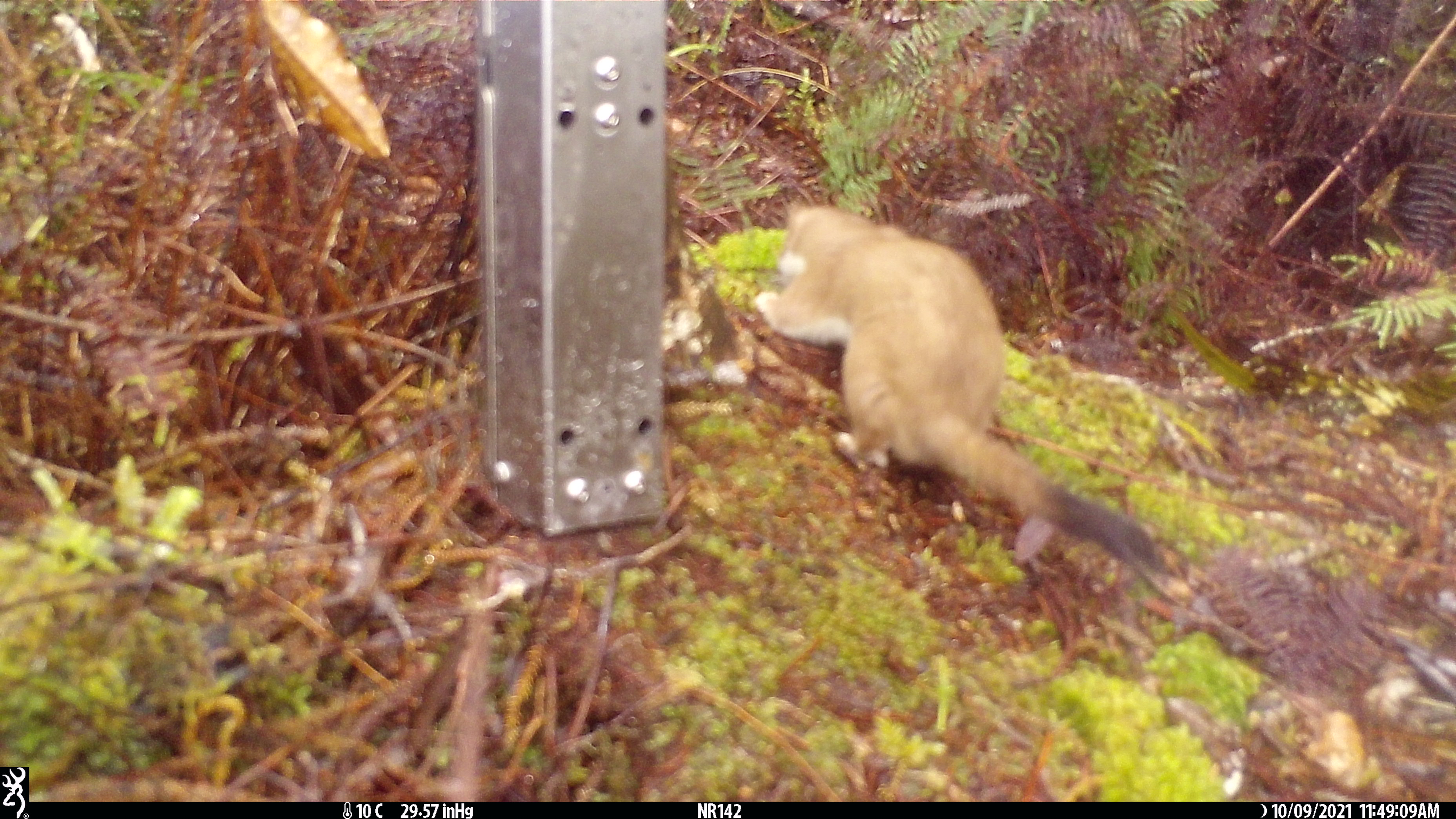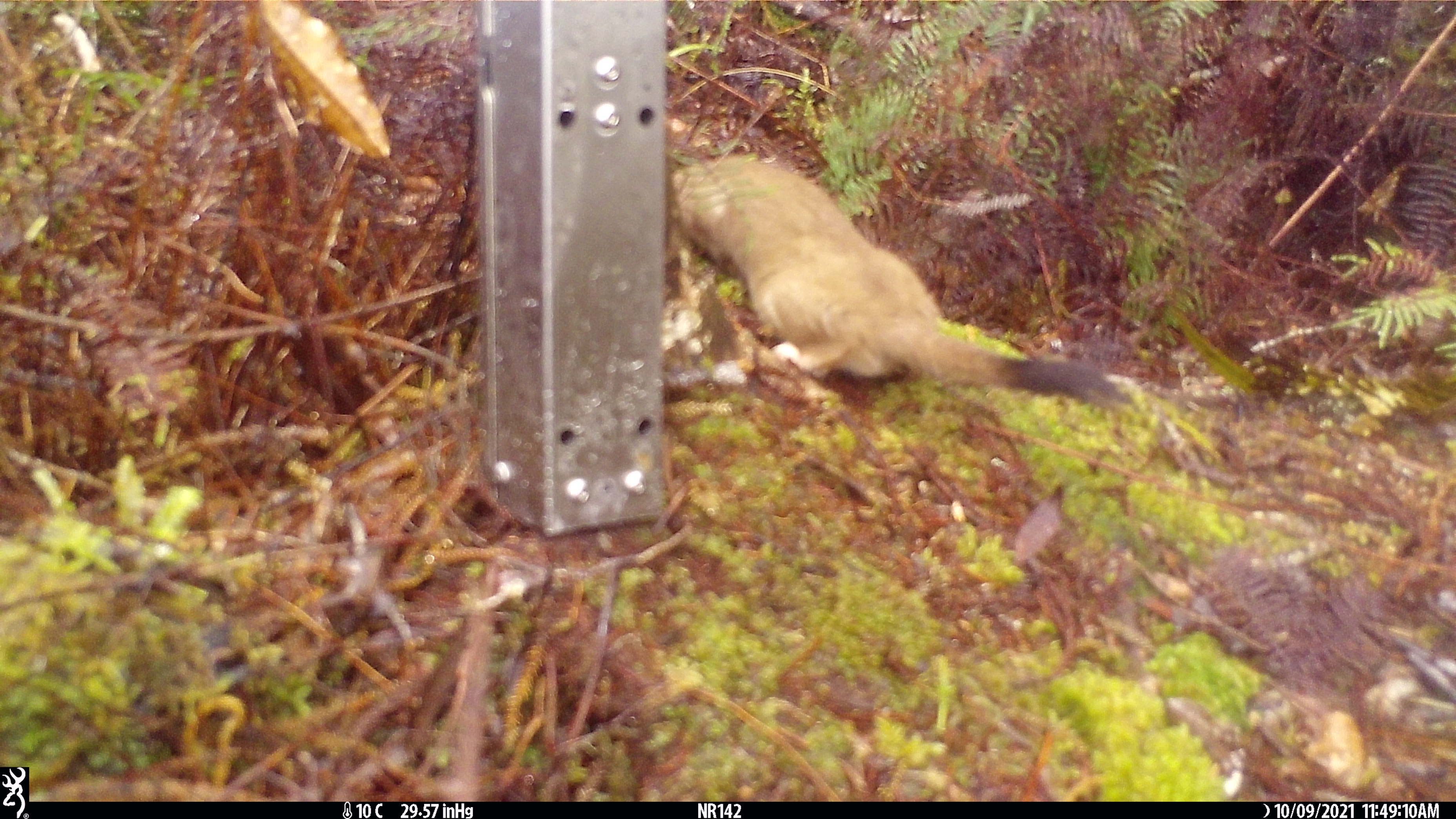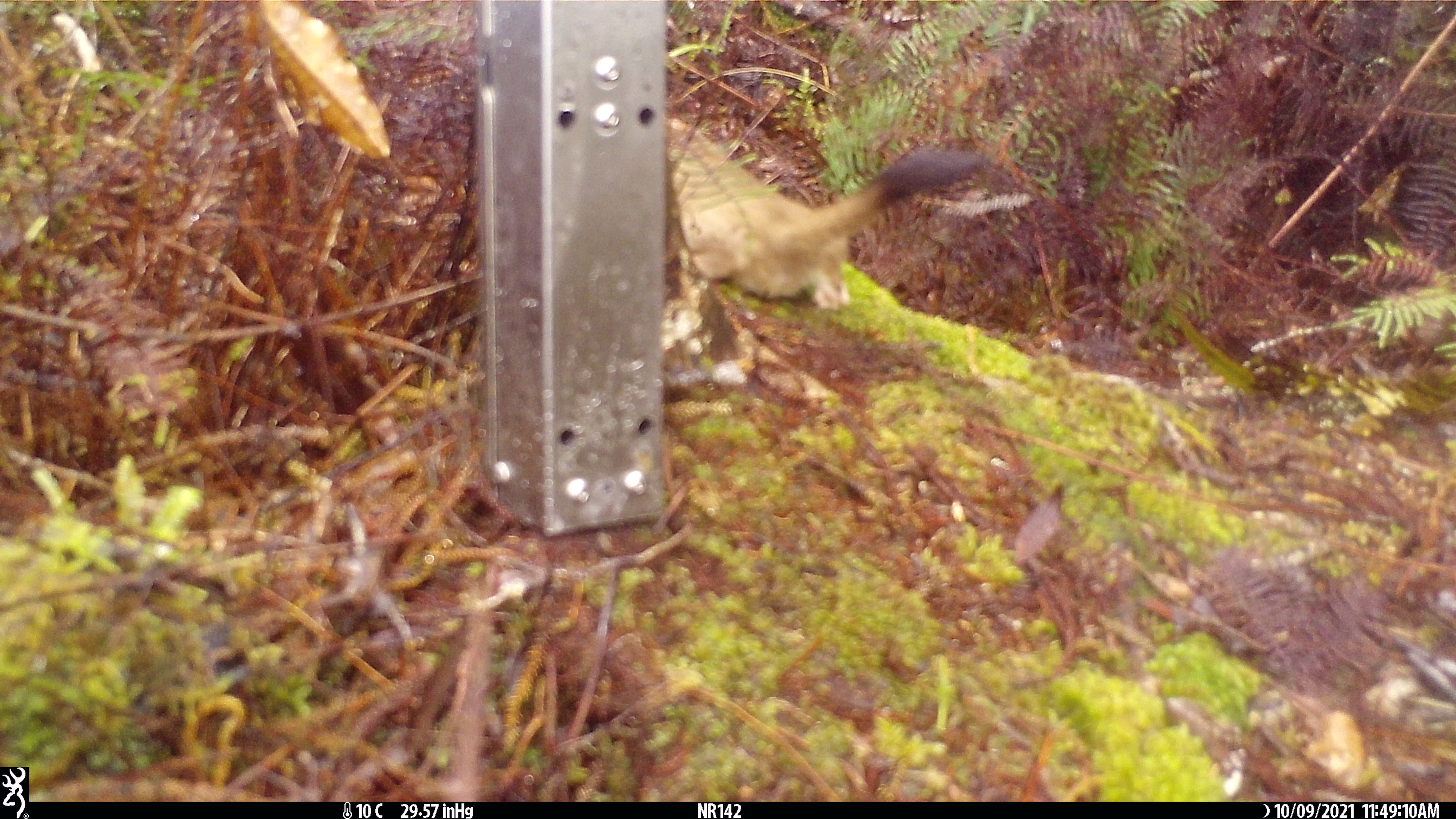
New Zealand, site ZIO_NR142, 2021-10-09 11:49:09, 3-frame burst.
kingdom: Animalia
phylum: Chordata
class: Mammalia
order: Carnivora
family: Mustelidae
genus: Mustela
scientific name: Mustela erminea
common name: stoat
Stoat (Mustela erminea).